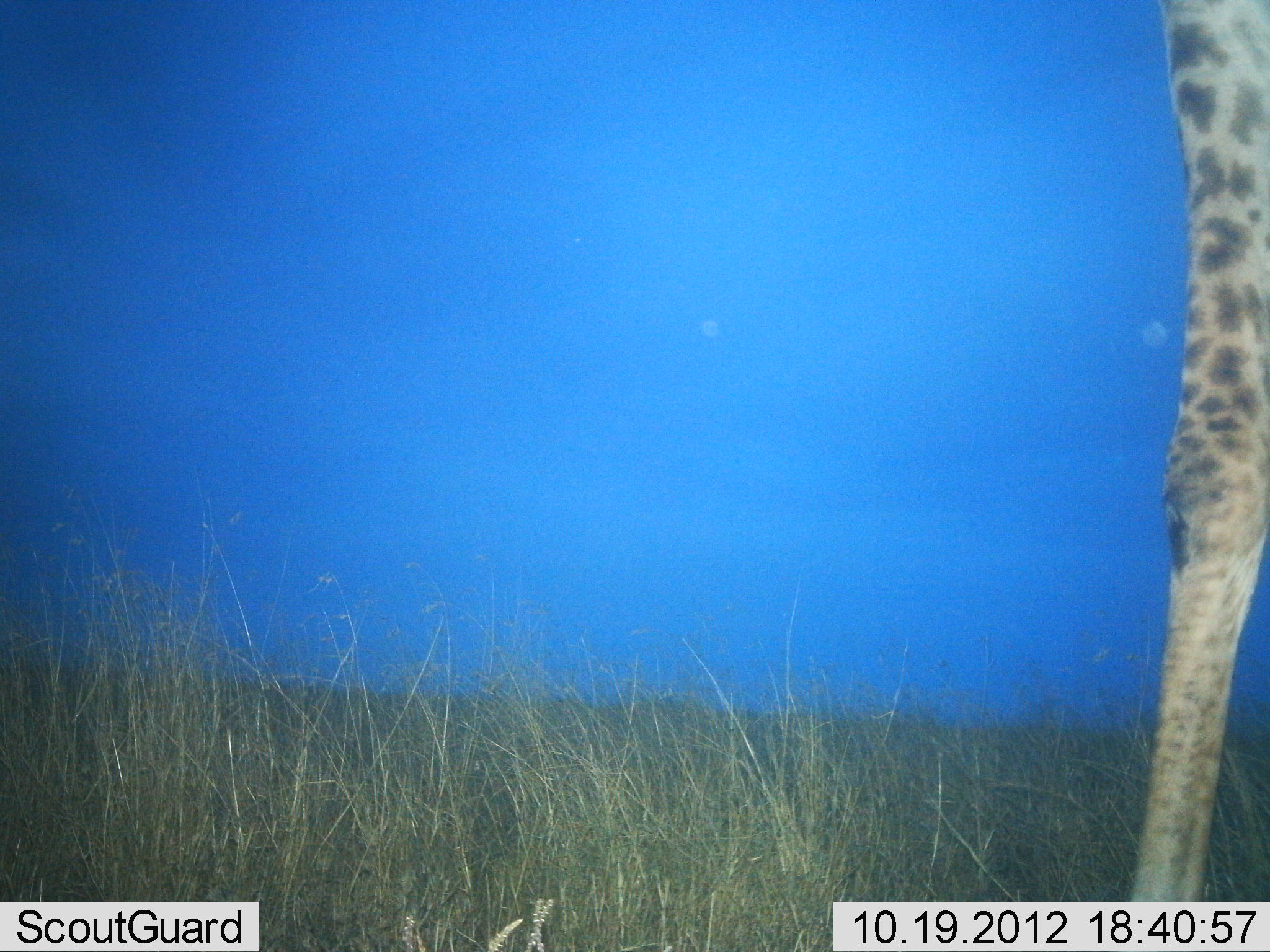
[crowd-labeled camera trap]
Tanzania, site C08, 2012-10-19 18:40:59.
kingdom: Animalia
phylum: Chordata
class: Mammalia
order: Artiodactyla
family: Giraffidae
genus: Giraffa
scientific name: Giraffa camelopardalis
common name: giraffe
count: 1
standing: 70%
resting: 0%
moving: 30%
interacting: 0%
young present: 0%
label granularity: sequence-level